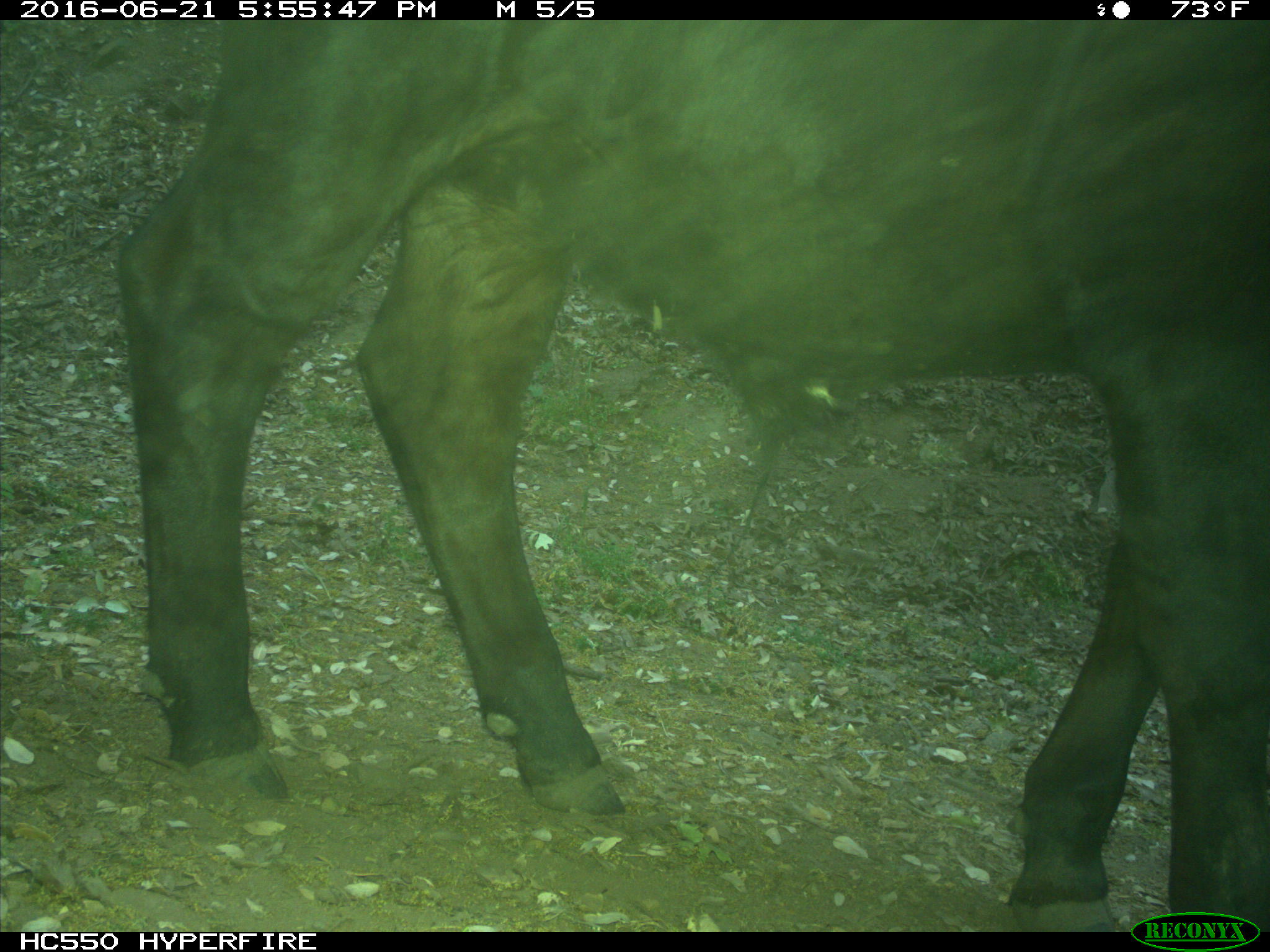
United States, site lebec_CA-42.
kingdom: Animalia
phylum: Chordata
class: Mammalia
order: Artiodactyla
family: Bovidae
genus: Bos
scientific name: Bos taurus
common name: domestic cow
Bos taurus (domestic cow).